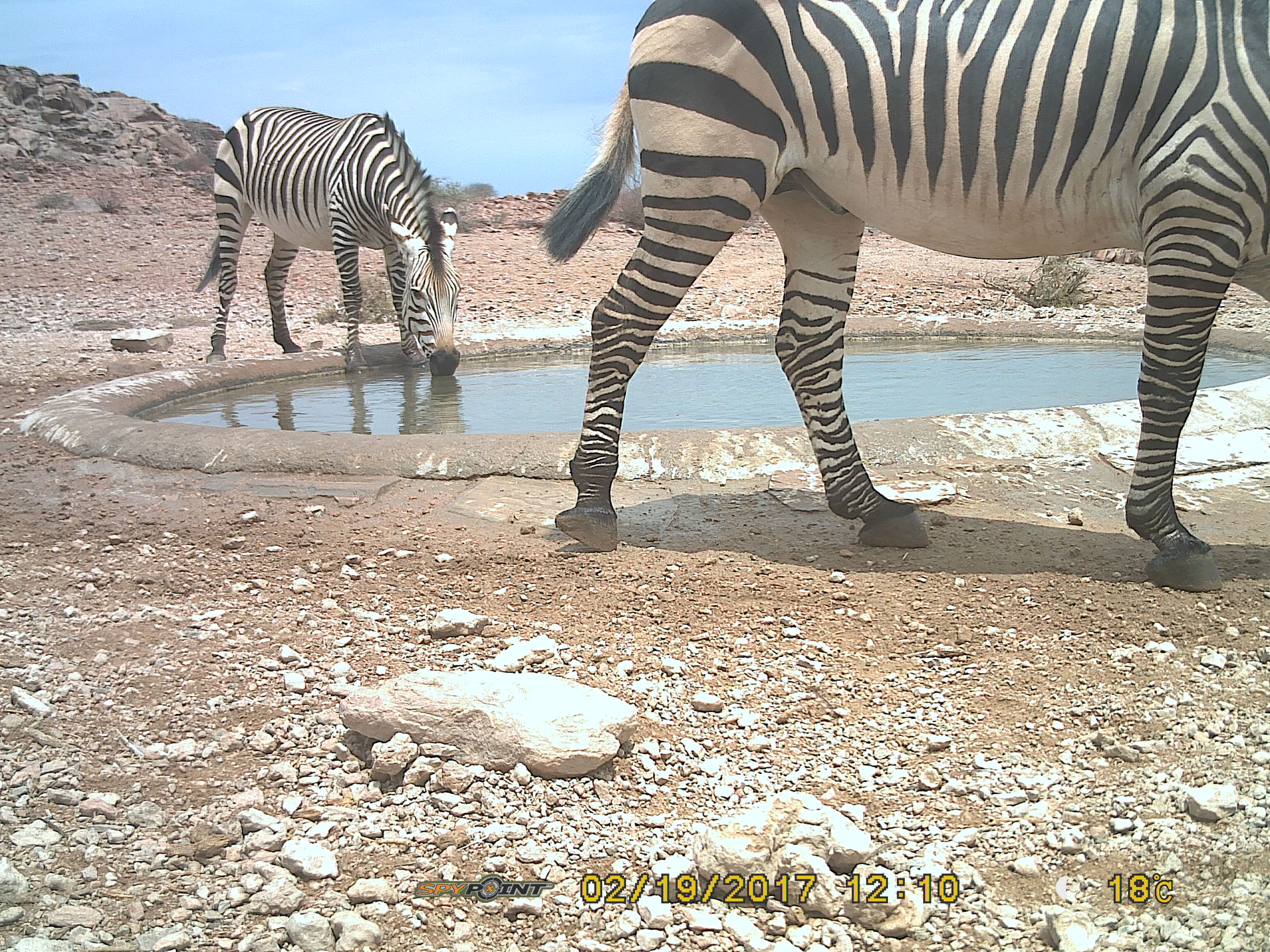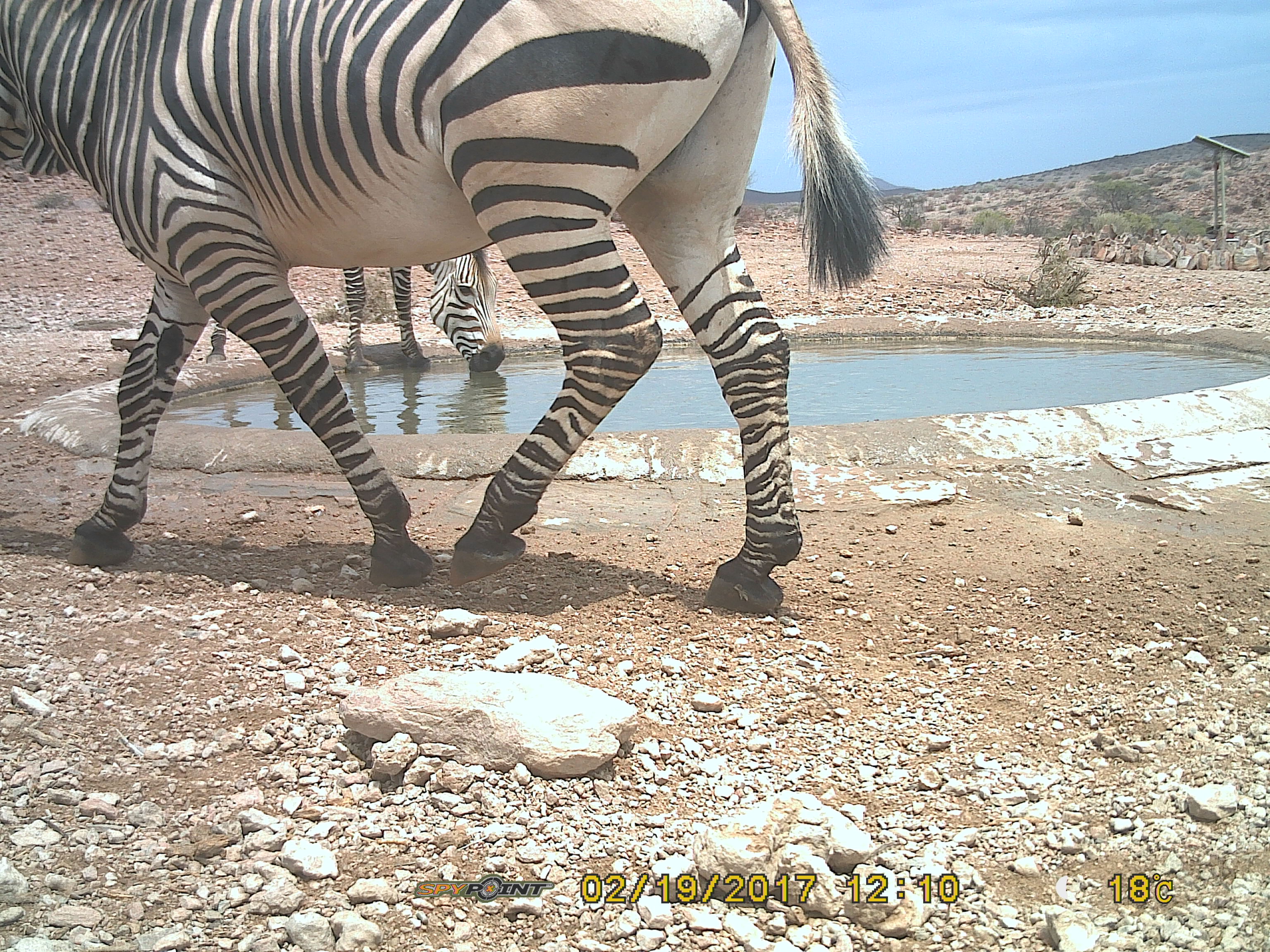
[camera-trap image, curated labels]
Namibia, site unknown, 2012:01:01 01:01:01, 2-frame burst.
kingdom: Animalia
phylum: Chordata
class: Mammalia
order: Perissodactyla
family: Equidae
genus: Equus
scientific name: Equus zebra hartmannae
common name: hartmann's mountain zebra